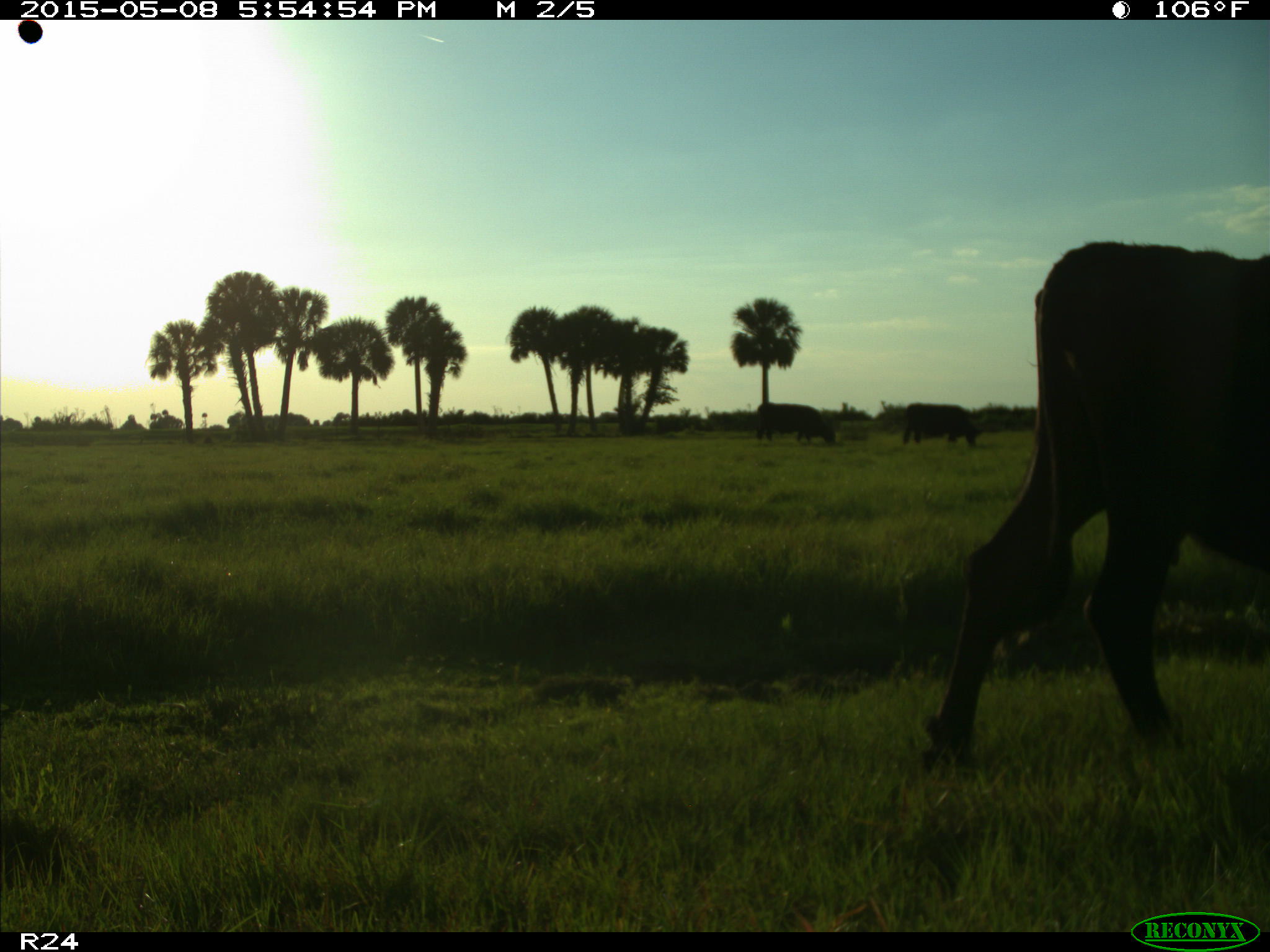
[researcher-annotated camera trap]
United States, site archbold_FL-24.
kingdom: Animalia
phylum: Chordata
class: Mammalia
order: Artiodactyla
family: Bovidae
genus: Bos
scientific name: Bos taurus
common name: domestic cow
Bos taurus (domestic cow).